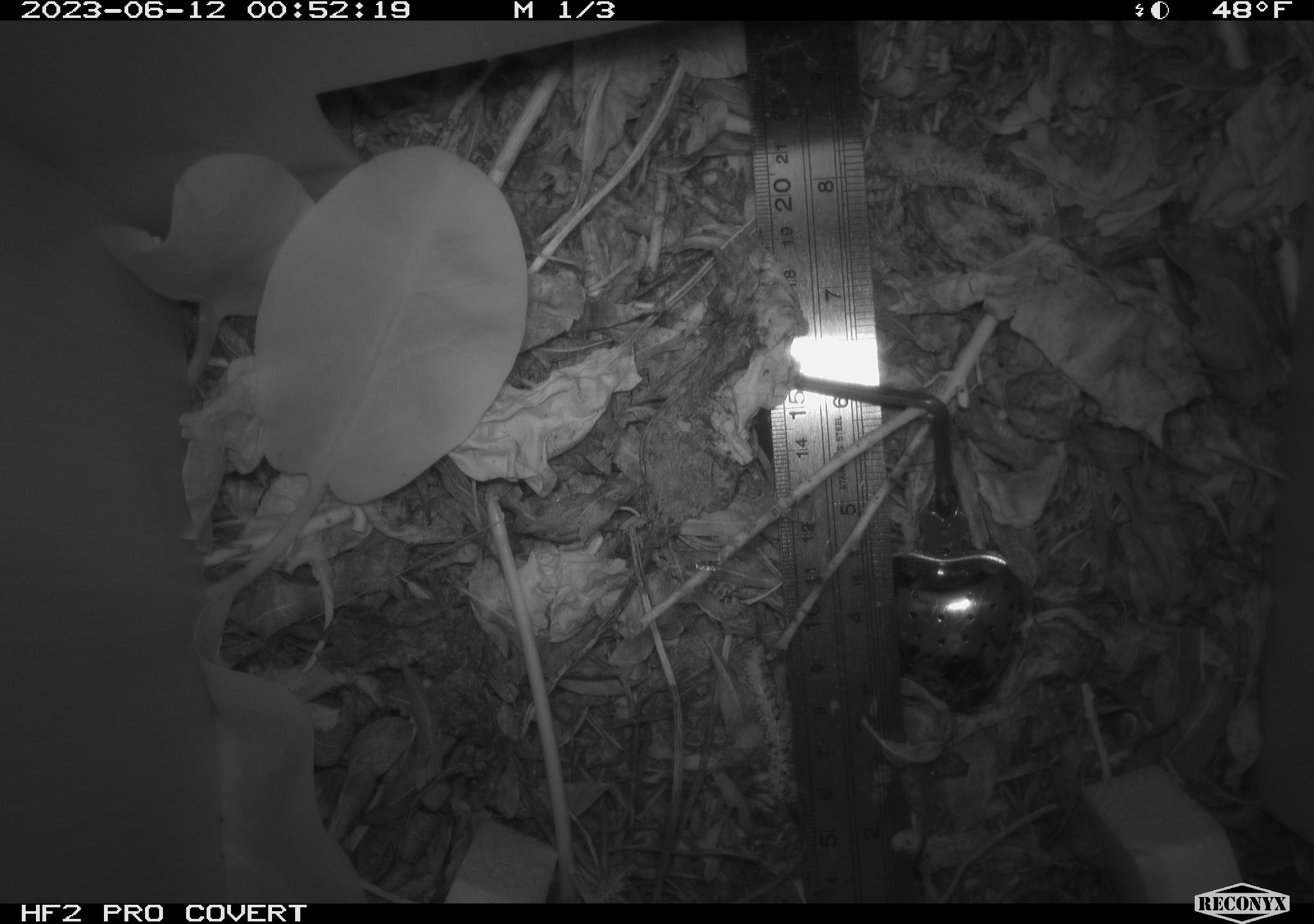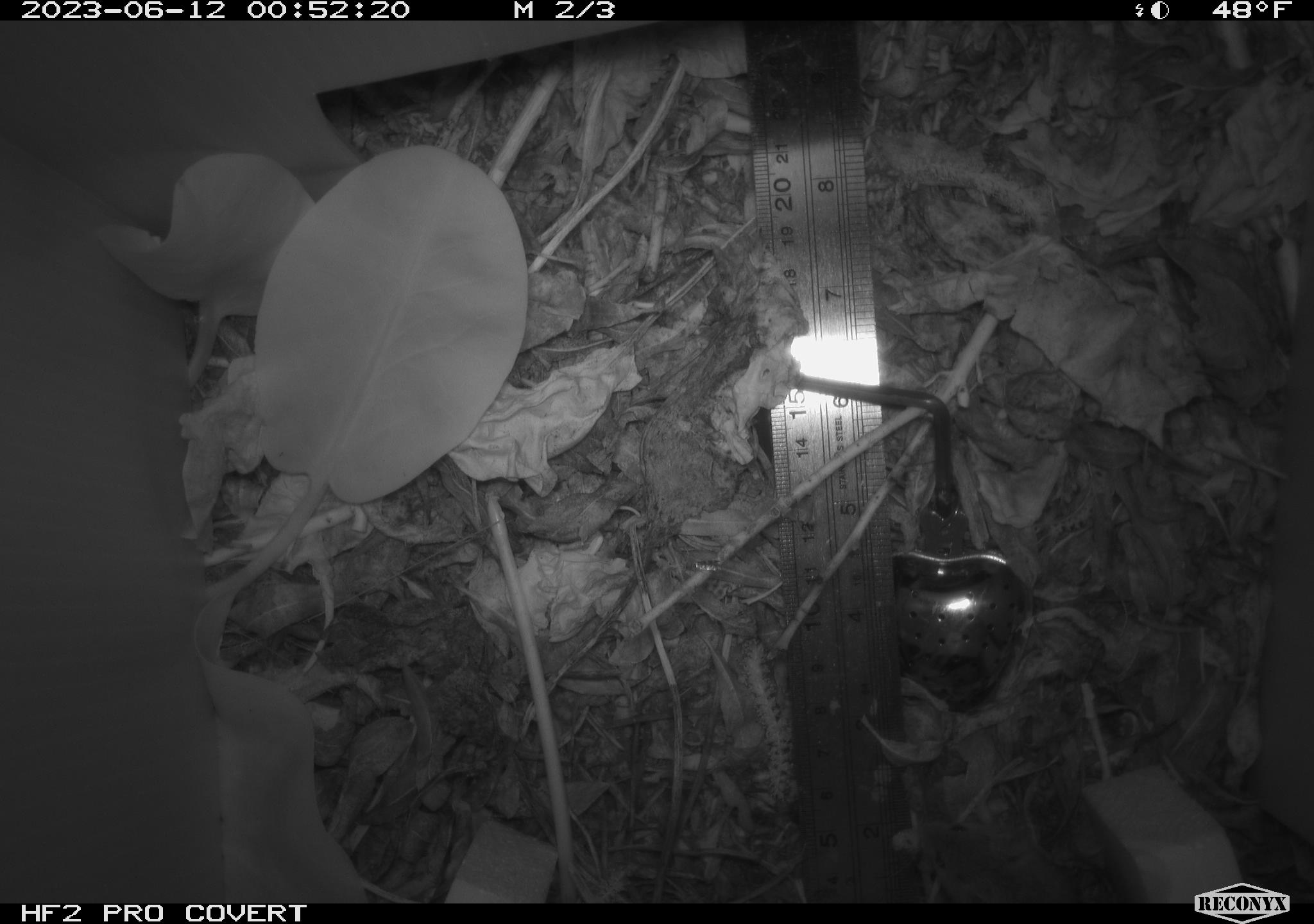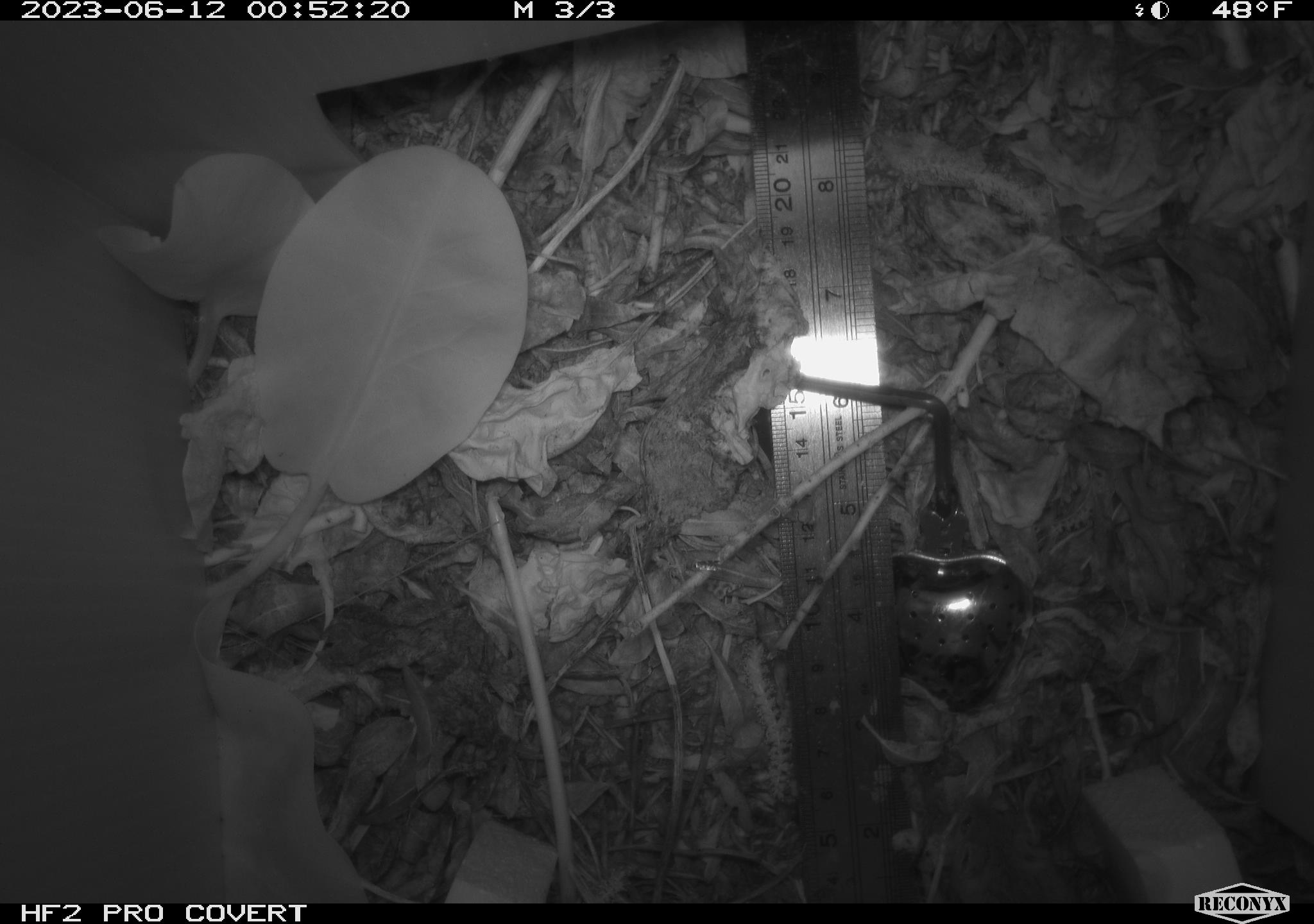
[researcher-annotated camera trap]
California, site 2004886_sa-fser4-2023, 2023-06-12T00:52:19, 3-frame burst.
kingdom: Animalia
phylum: Chordata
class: Mammalia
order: Rodentia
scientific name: Rodentia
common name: mouse species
Mouse species (Rodentia).